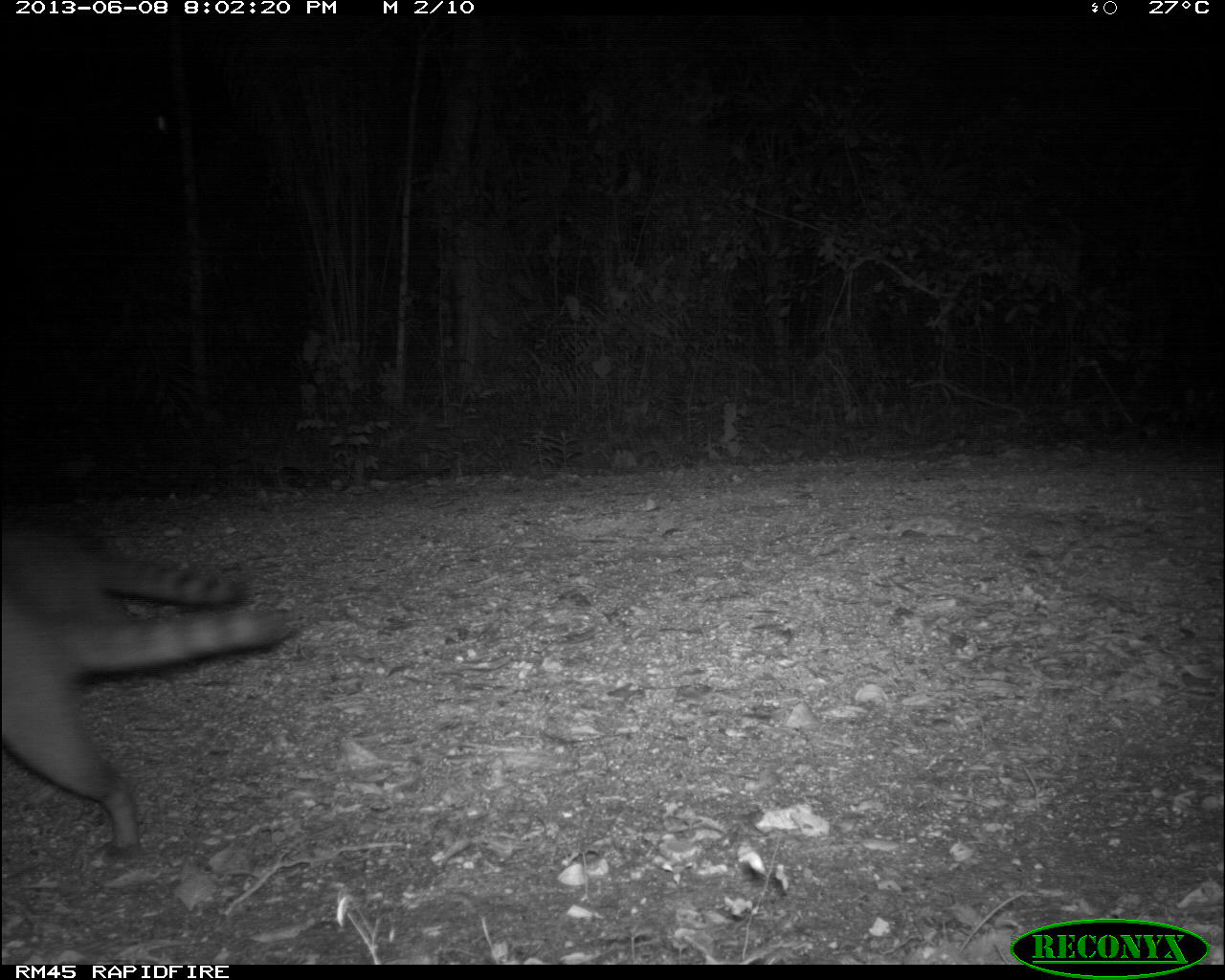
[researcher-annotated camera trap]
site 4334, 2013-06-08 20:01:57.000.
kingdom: Animalia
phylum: Chordata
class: Mammalia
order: Carnivora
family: Procyonidae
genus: Procyon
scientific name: Procyon lotor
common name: common raccoon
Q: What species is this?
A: Procyon lotor (common raccoon).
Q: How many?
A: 4.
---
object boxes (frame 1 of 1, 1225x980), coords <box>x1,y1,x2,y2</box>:
procyon lotor: <box>0,594,296,867</box>; <box>0,518,252,621</box>